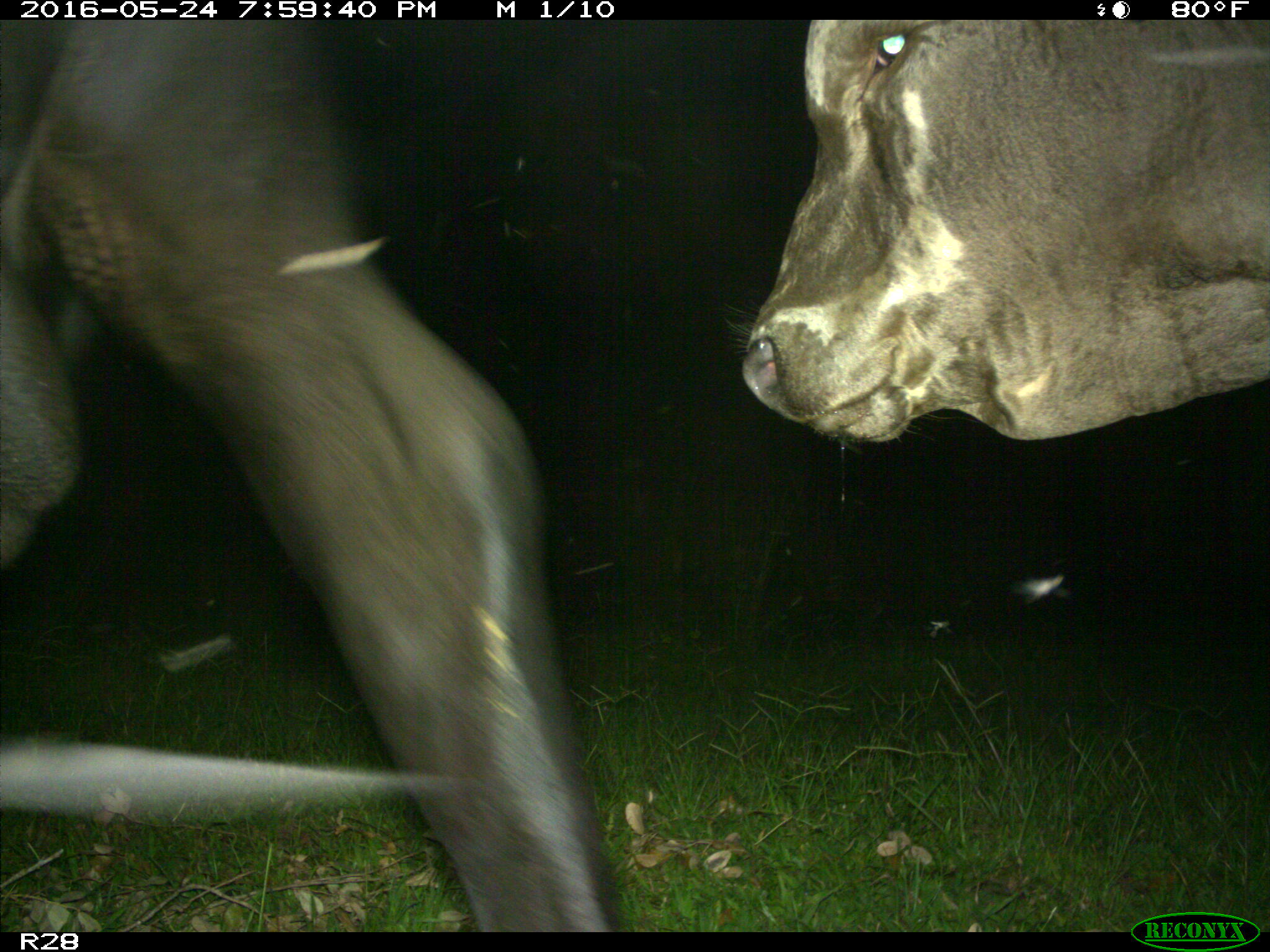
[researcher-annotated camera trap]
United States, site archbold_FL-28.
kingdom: Animalia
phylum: Chordata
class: Mammalia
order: Artiodactyla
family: Bovidae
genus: Bos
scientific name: Bos taurus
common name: domestic cow